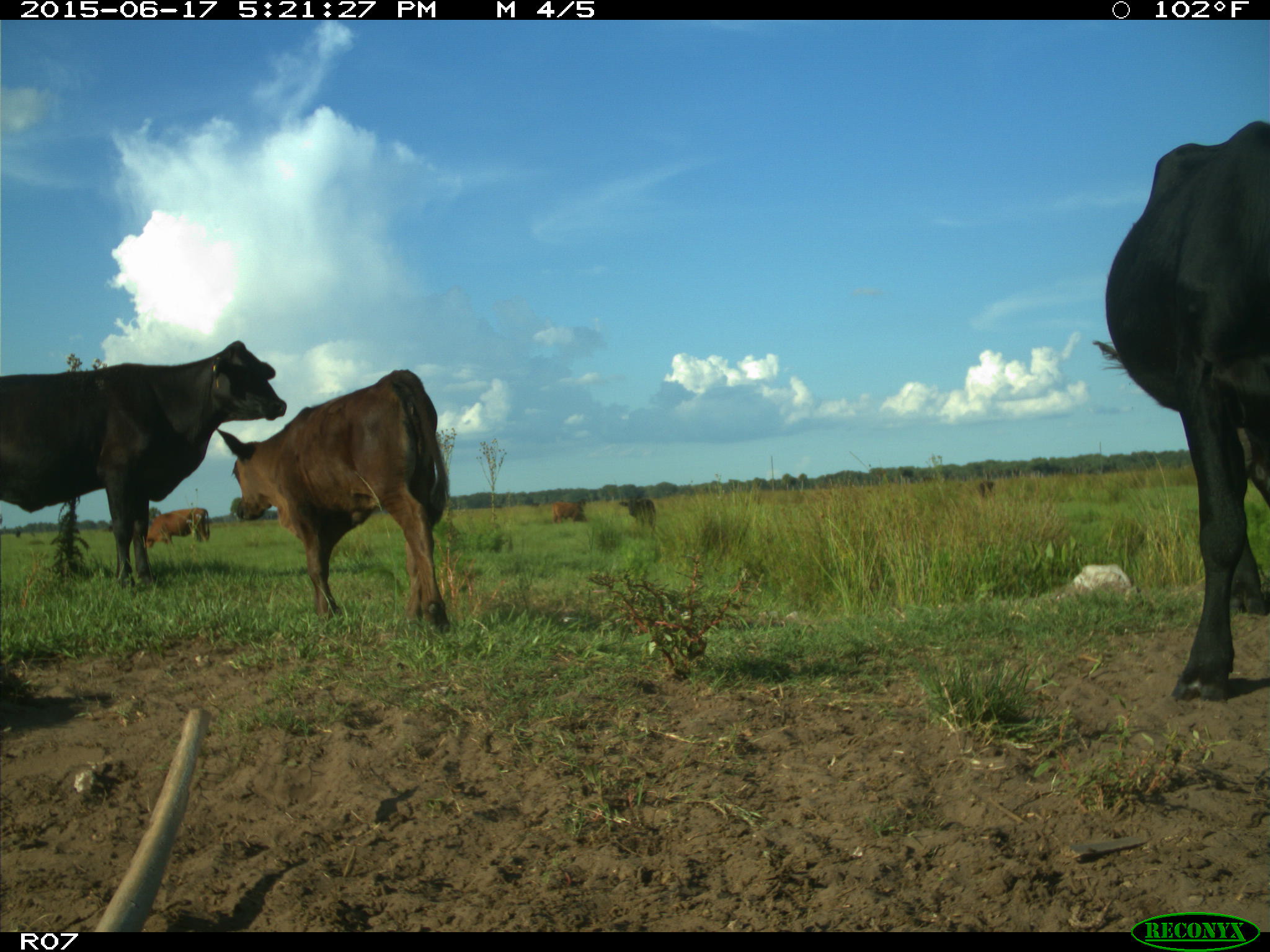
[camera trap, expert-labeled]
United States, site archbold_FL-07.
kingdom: Animalia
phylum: Chordata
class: Mammalia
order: Artiodactyla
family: Bovidae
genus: Bos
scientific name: Bos taurus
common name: domestic cow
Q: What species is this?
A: Bos taurus (domestic cow).